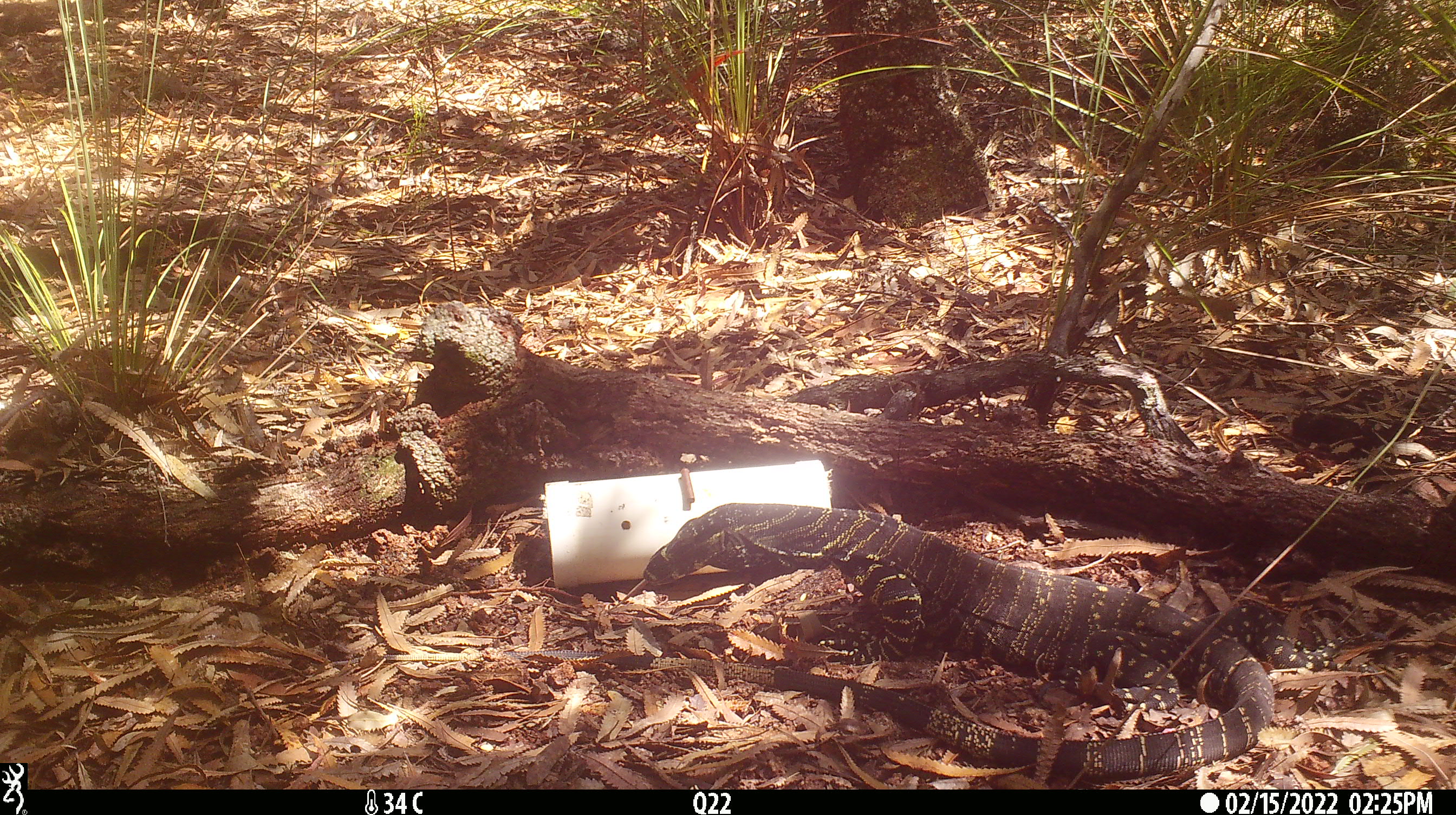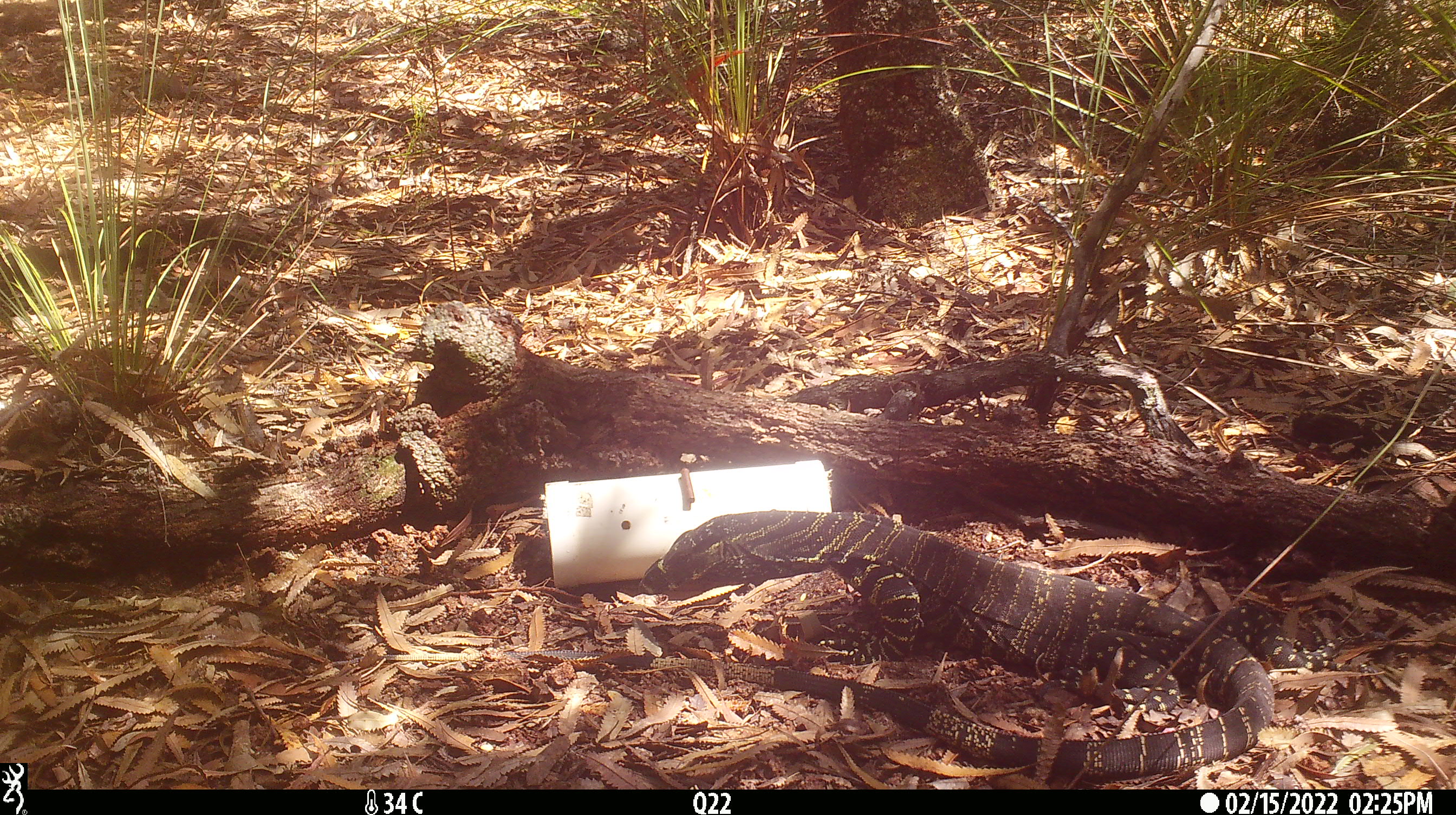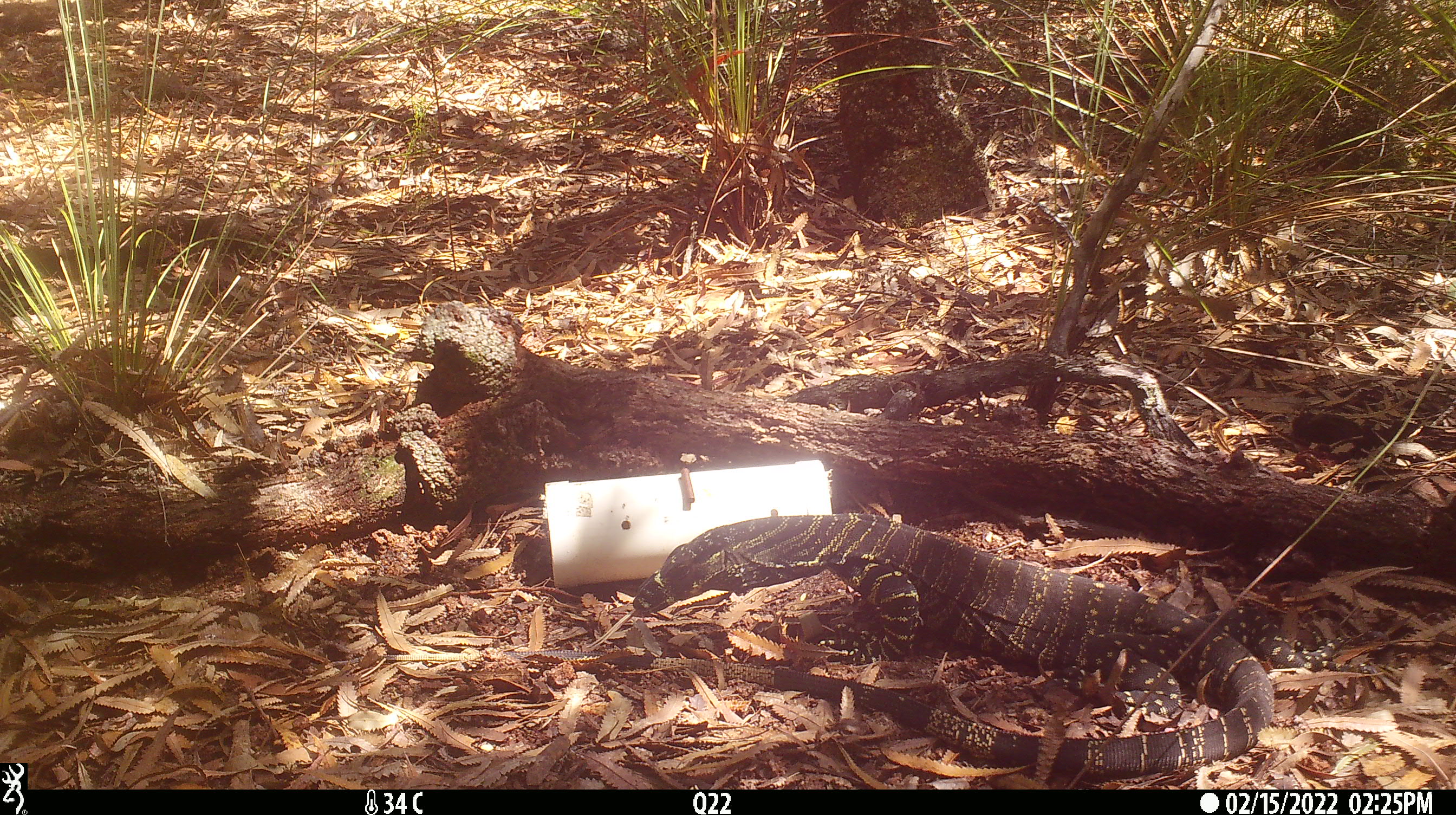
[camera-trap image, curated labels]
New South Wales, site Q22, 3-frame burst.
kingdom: Animalia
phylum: Chordata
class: Reptilia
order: Squamata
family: Varanidae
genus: Varanus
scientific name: Varanus varius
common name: lace monitor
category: goanna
Goanna (lace monitor) (Varanus varius).